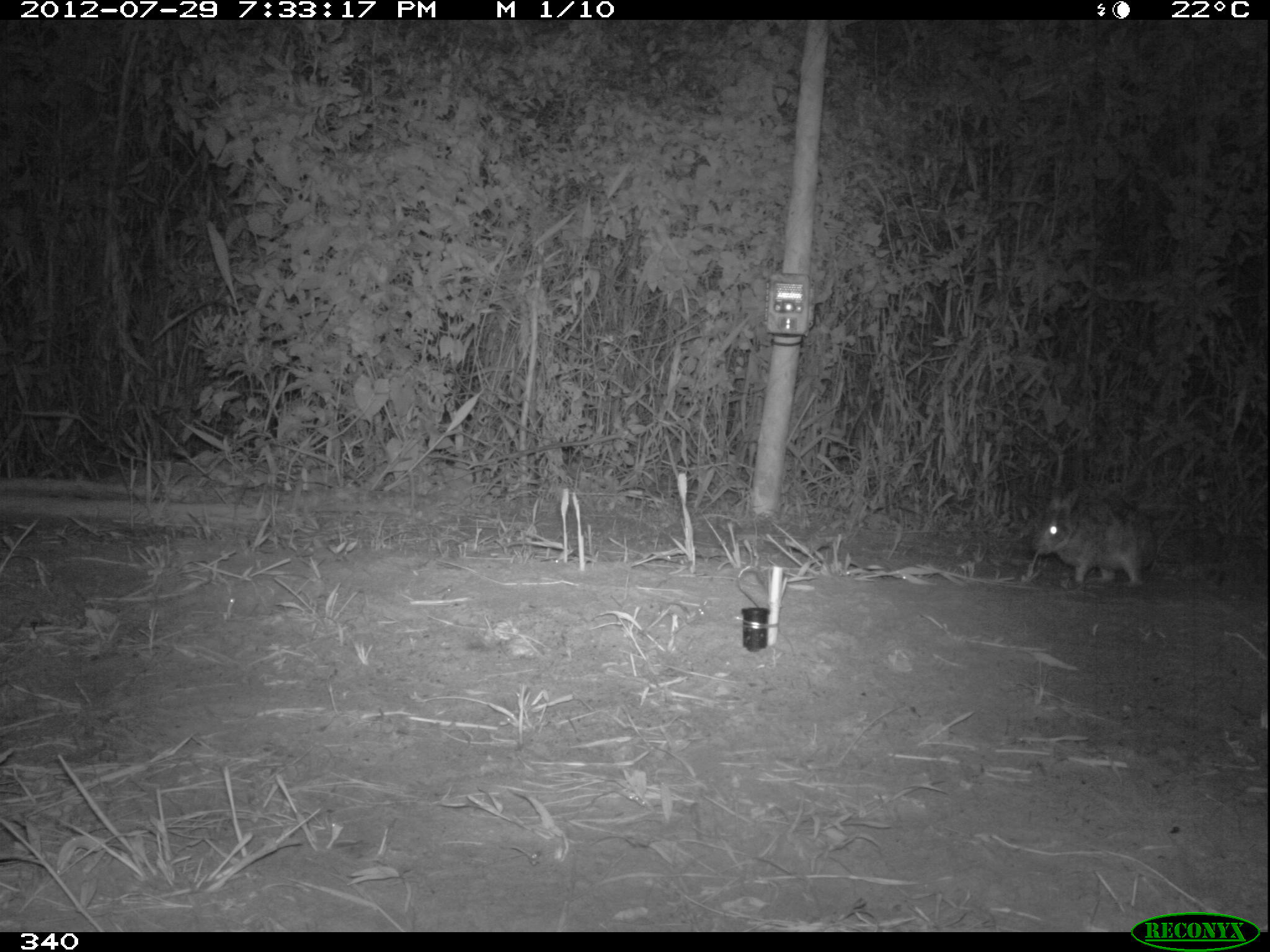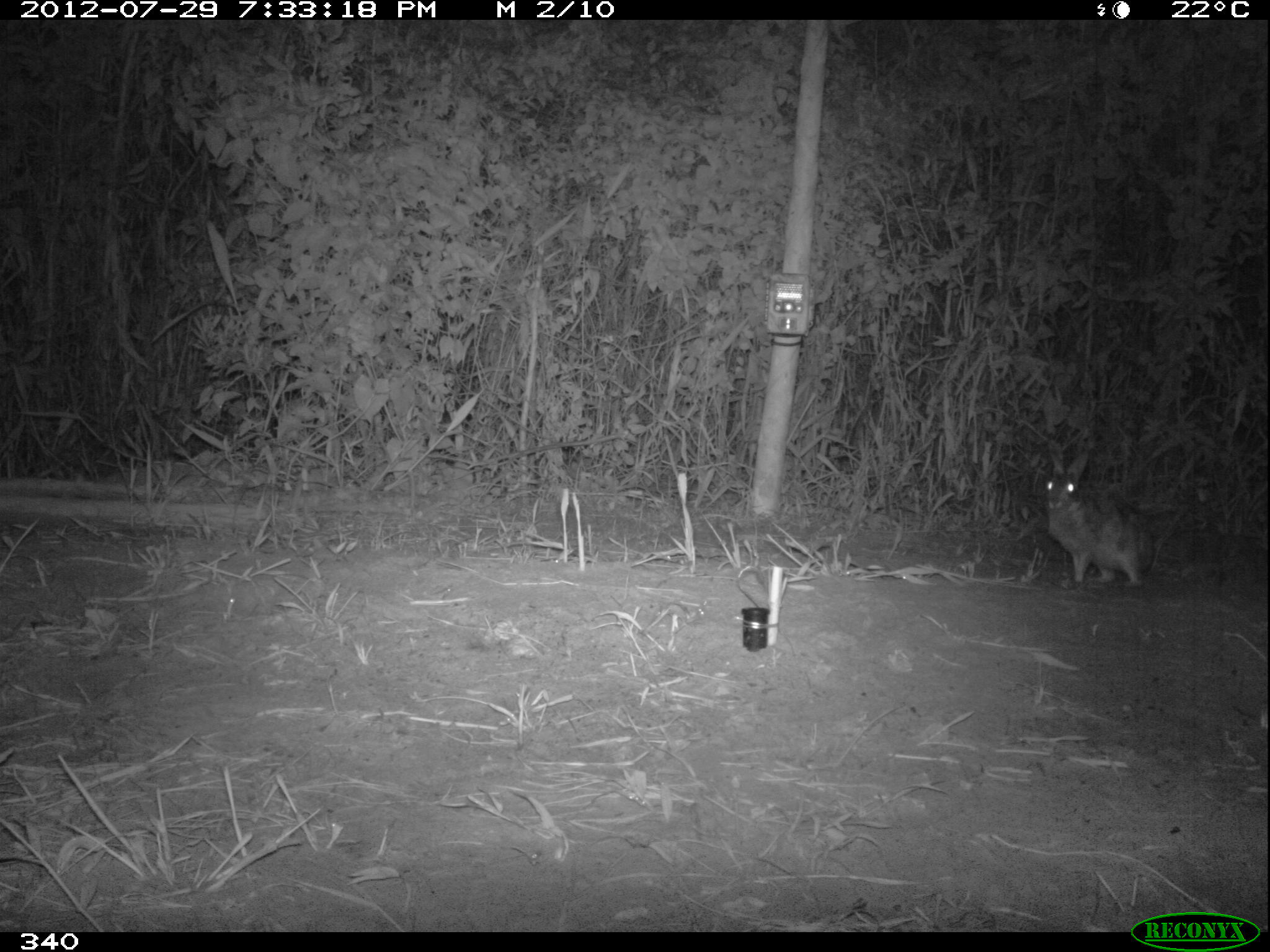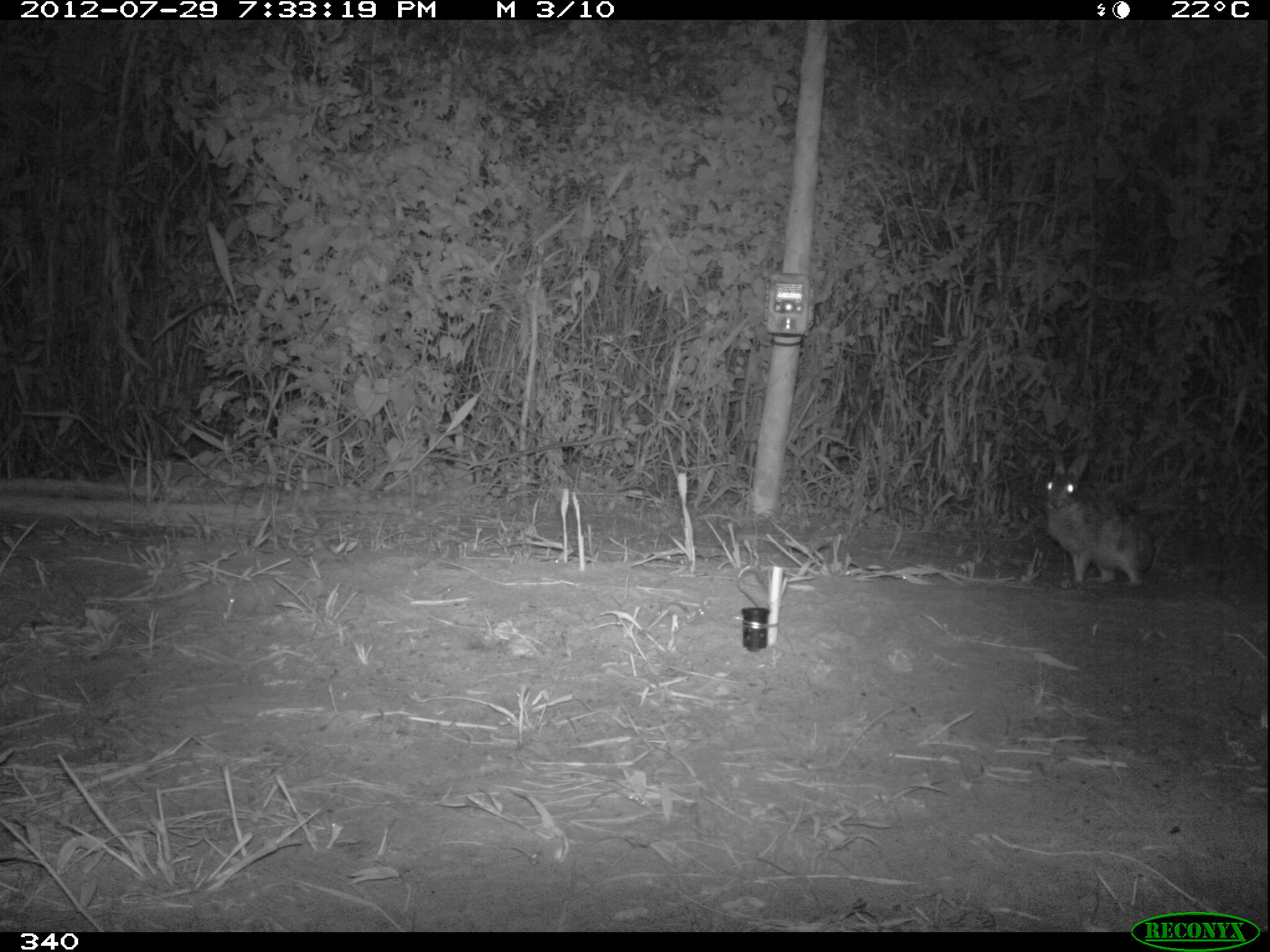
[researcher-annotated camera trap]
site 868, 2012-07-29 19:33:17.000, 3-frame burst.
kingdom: Animalia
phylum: Chordata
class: Mammalia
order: Lagomorpha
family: Leporidae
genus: Sylvilagus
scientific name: Sylvilagus brasiliensis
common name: tapeti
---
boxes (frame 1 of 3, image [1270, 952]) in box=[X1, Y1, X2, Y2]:
sylvilagus brasiliensis: box=[1030, 485, 1156, 587]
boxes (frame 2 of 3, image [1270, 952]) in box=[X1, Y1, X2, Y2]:
sylvilagus brasiliensis: box=[1041, 441, 1148, 587]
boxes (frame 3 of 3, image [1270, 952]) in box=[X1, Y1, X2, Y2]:
sylvilagus brasiliensis: box=[1041, 444, 1154, 587]